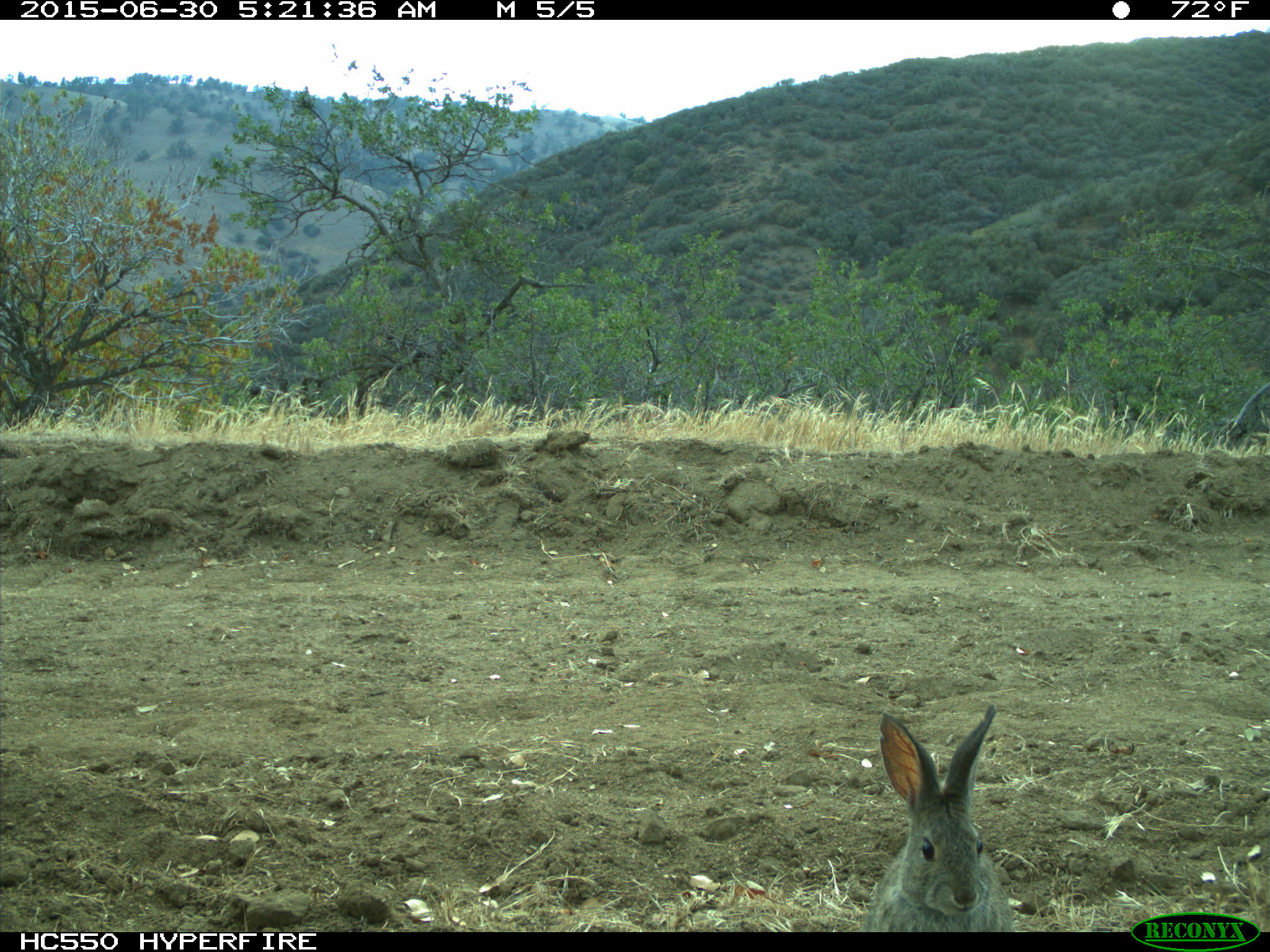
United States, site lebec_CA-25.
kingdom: Animalia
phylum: Chordata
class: Mammalia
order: Lagomorpha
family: Leporidae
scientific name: Leporidae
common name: rabbits and hares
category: unidentified rabbit